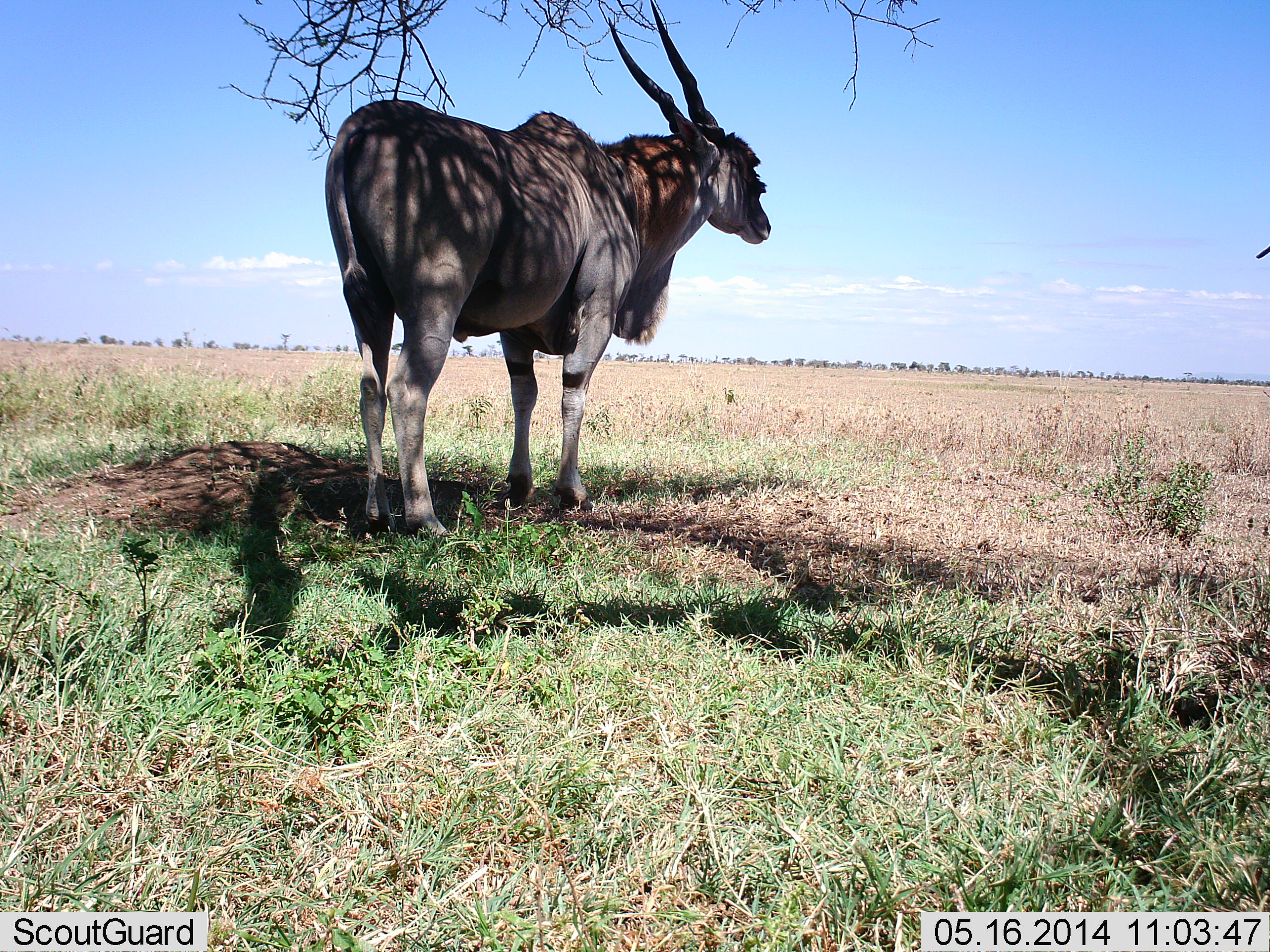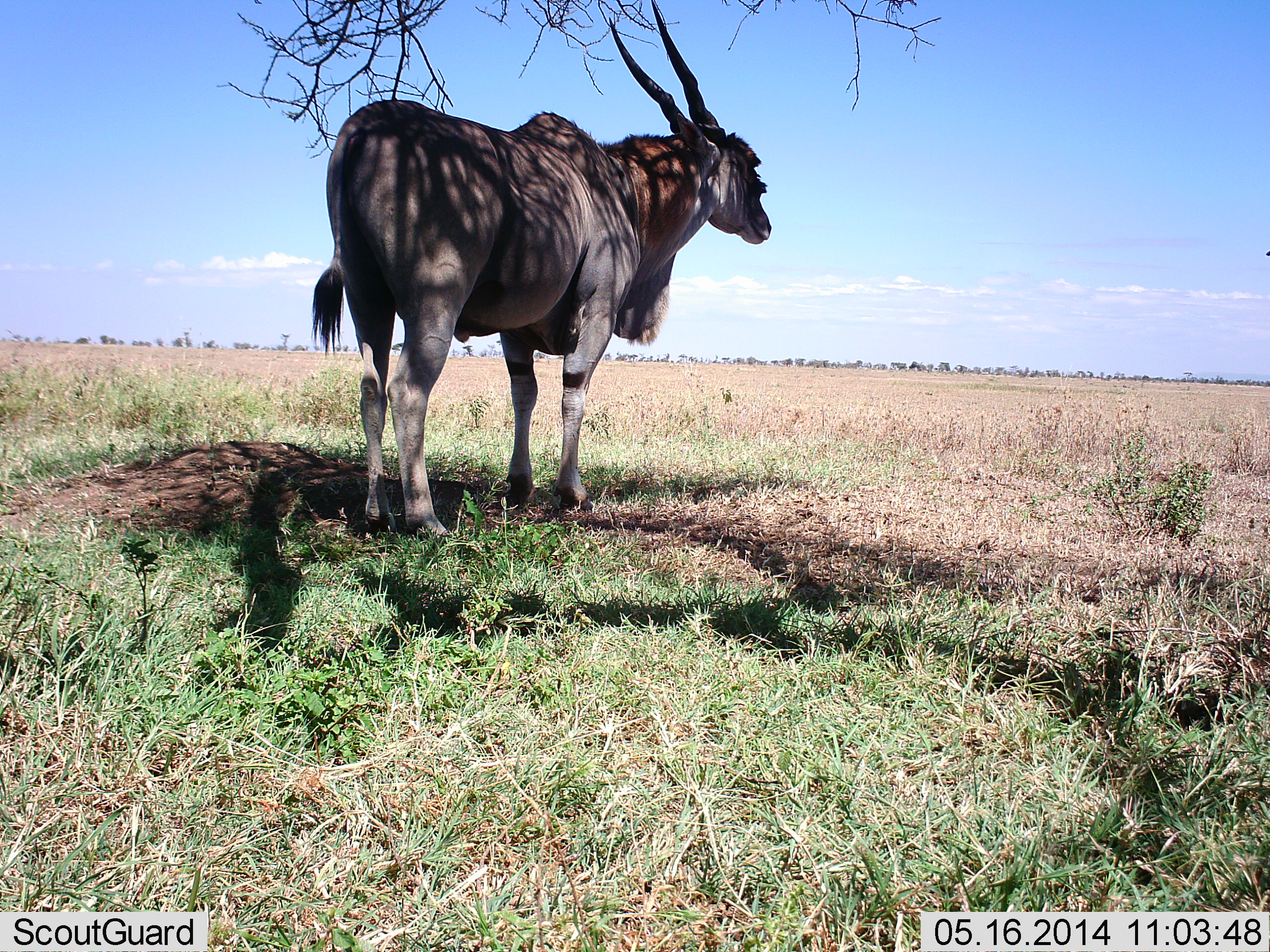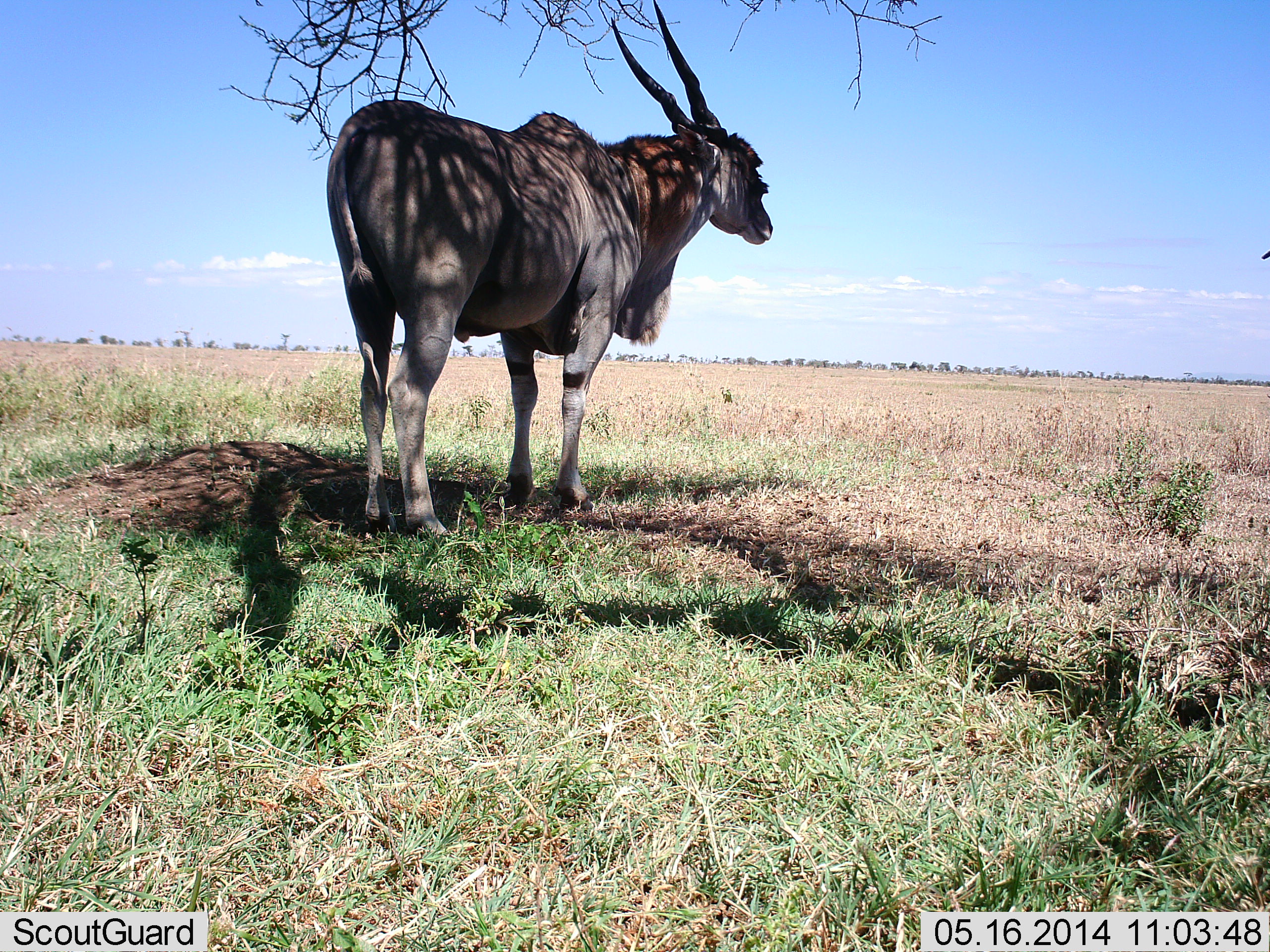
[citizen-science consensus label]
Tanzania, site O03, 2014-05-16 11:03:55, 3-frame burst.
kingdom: Animalia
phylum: Chordata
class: Mammalia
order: Artiodactyla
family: Bovidae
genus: Tragelaphus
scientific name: Tragelaphus oryx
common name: eland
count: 1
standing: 100%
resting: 10%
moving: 0%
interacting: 0%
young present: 0%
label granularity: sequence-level